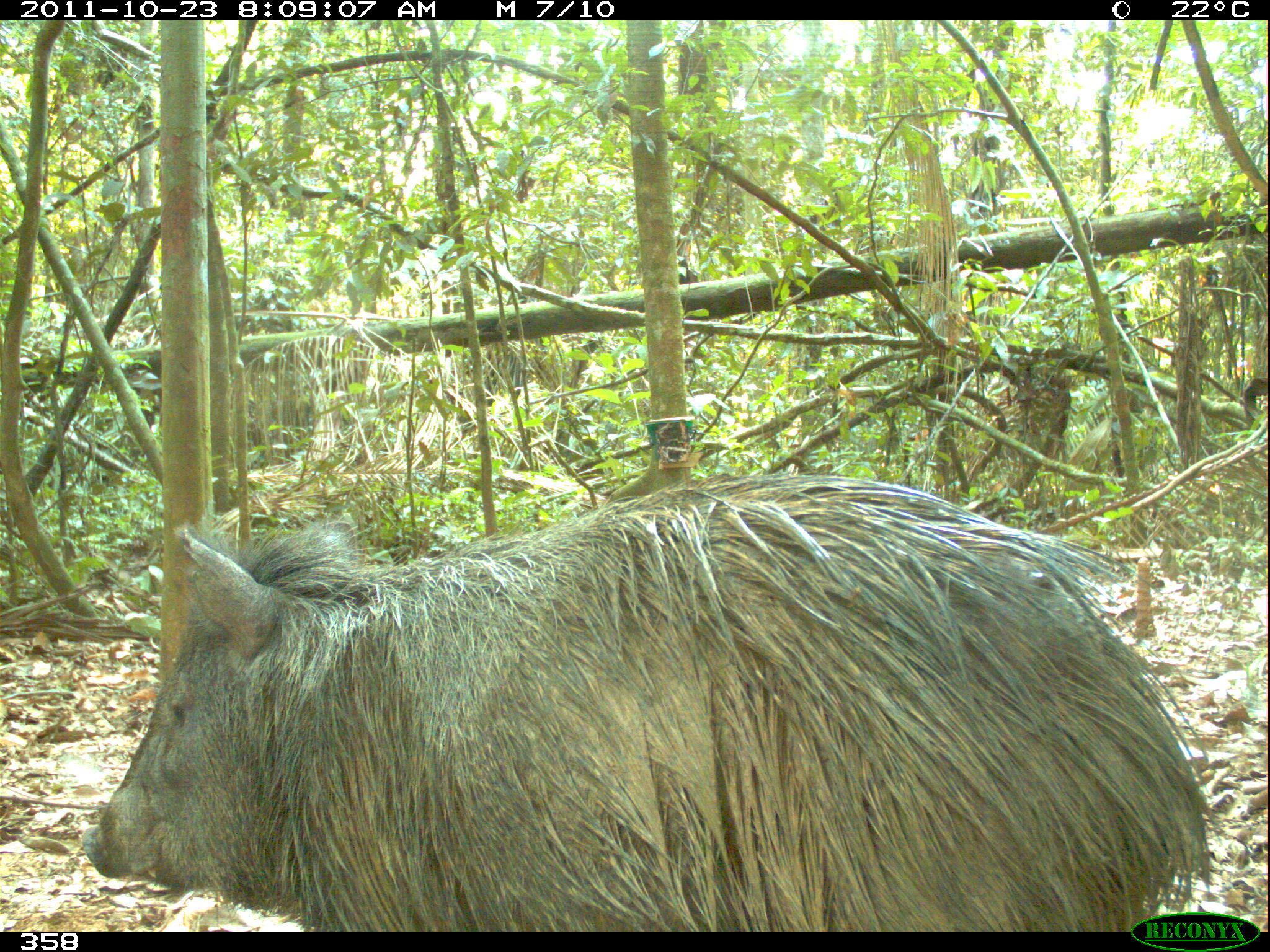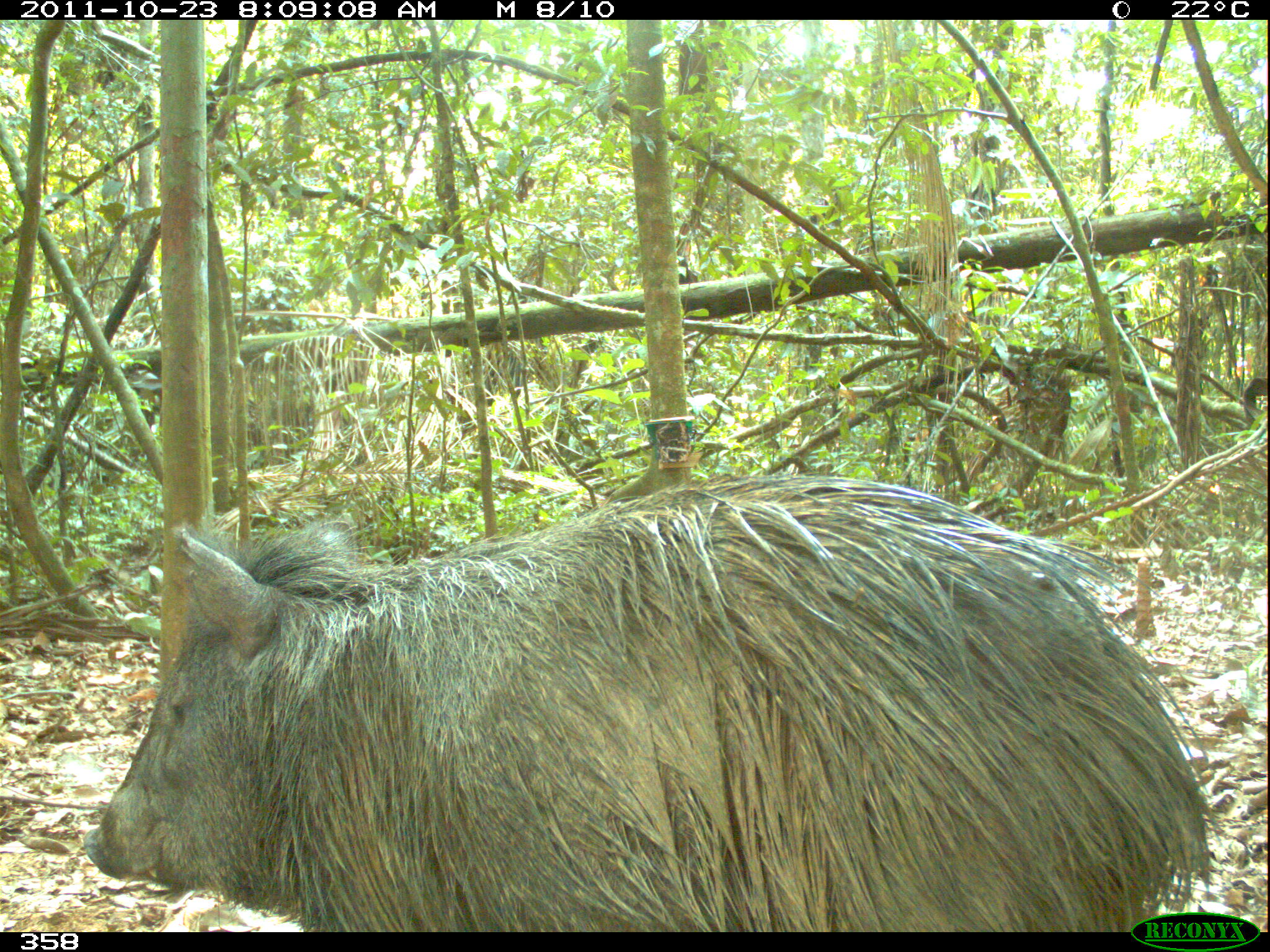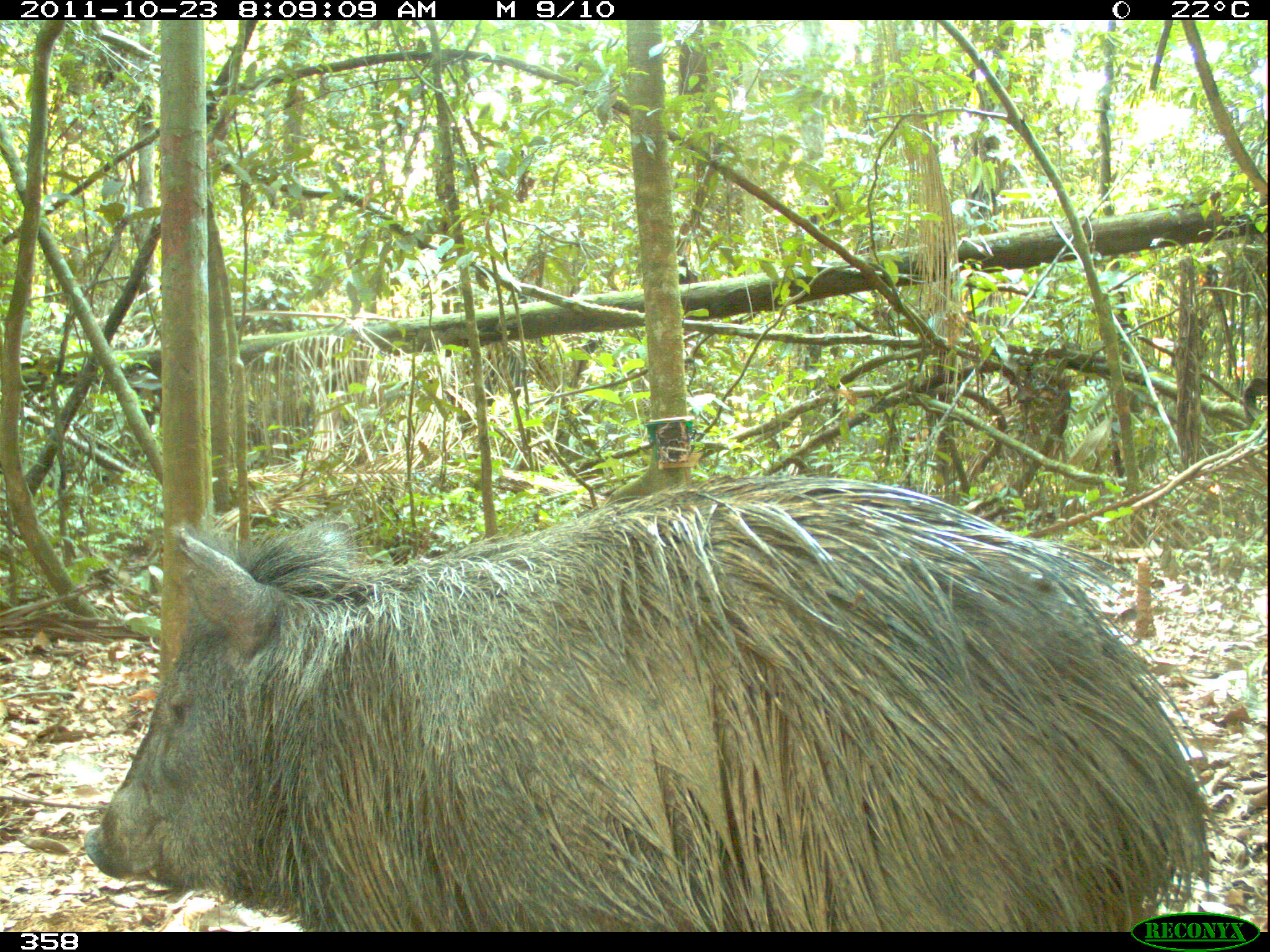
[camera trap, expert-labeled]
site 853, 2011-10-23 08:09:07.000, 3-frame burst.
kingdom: Animalia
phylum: Chordata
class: Mammalia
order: Artiodactyla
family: Tayassuidae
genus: Pecari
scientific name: Pecari tajacu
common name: collared peccary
Pecari tajacu (collared peccary).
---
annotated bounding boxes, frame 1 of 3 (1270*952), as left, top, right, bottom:
pecari tajacu: 80, 472, 1212, 932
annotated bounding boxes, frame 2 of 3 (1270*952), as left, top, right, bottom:
pecari tajacu: 82, 472, 1212, 932